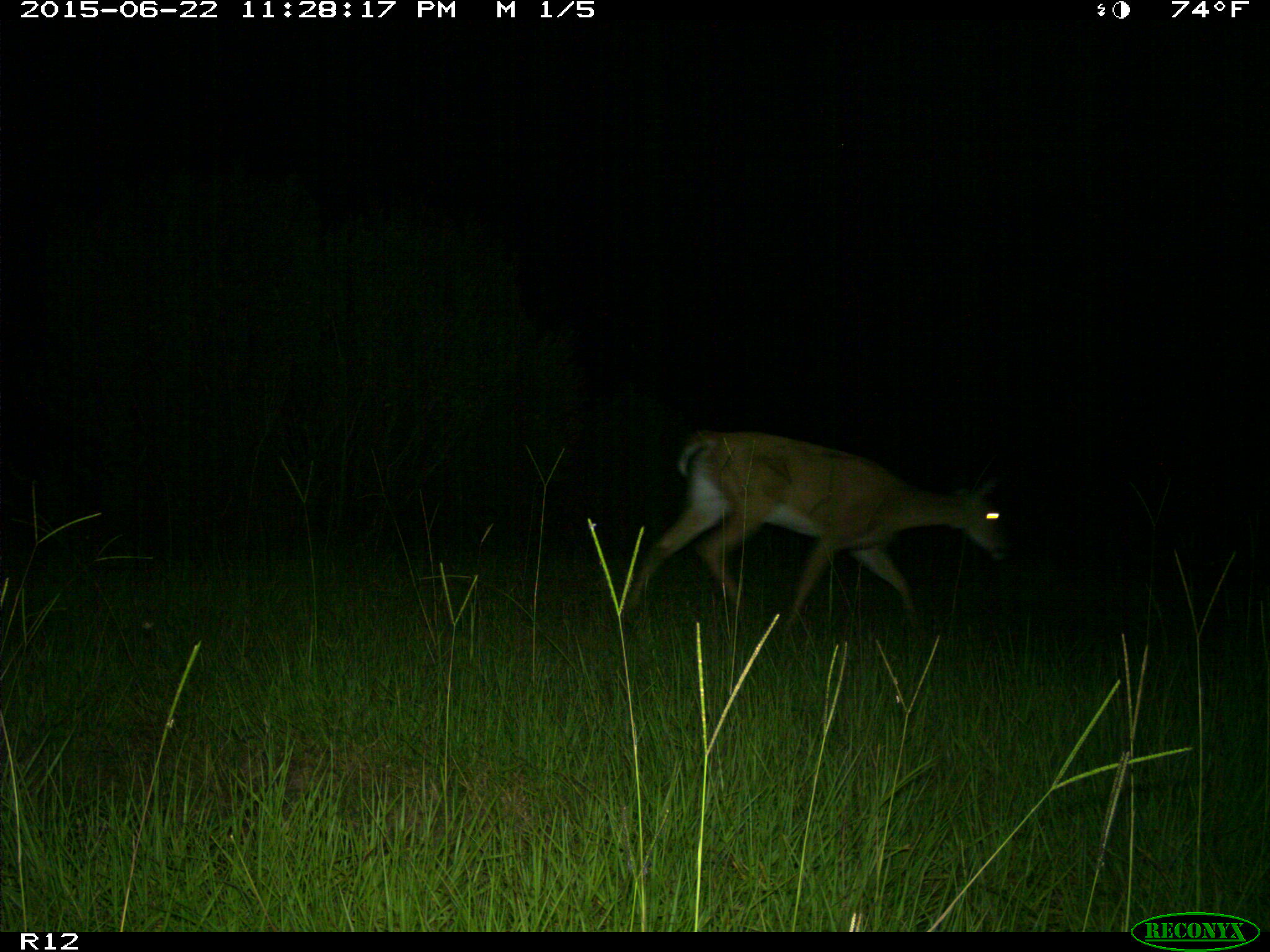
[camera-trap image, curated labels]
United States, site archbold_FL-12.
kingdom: Animalia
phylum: Chordata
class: Mammalia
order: Artiodactyla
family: Cervidae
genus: Odocoileus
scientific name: Odocoileus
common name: deer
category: unidentified deer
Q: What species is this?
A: Unidentified deer (deer) (Odocoileus).